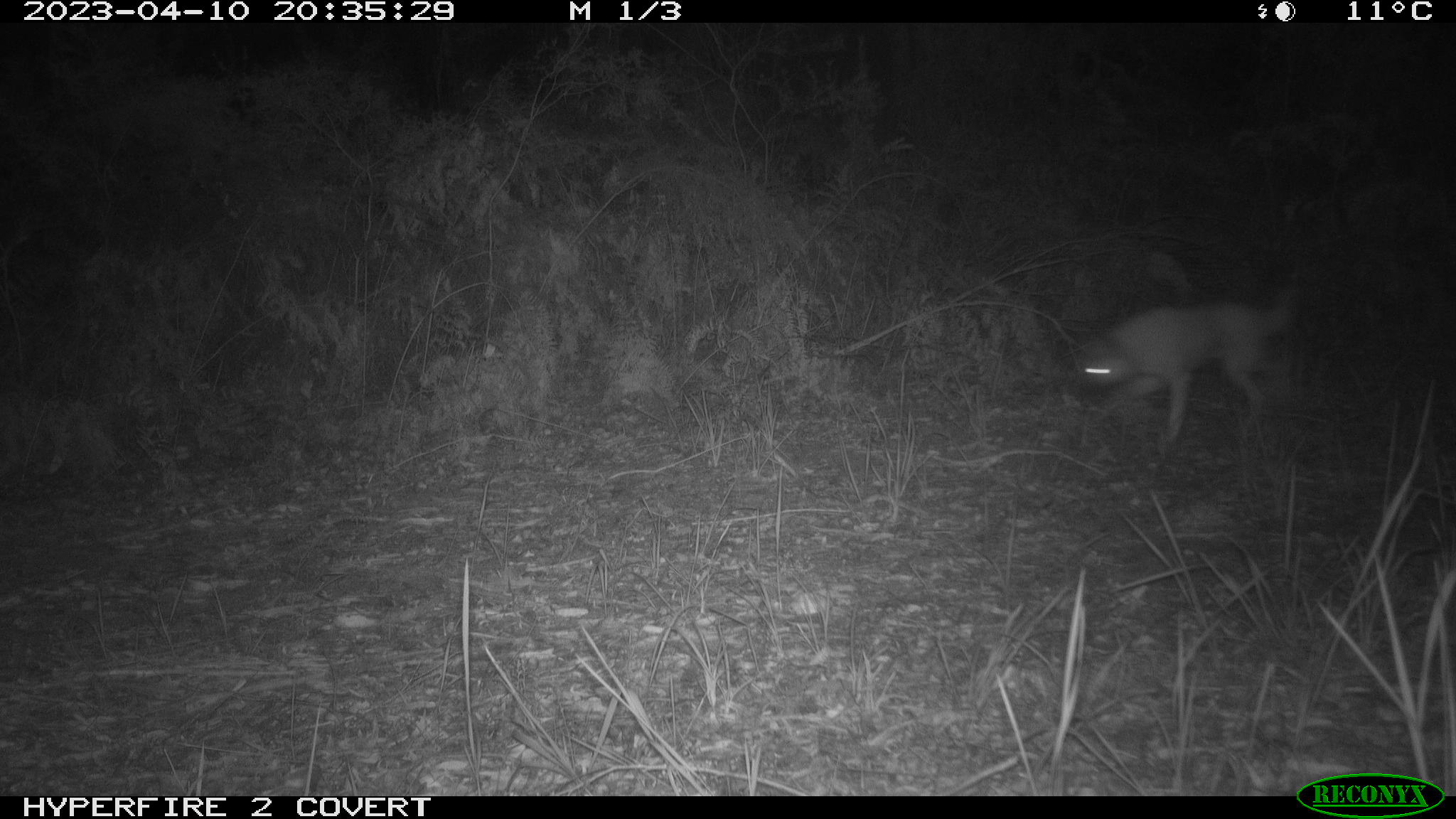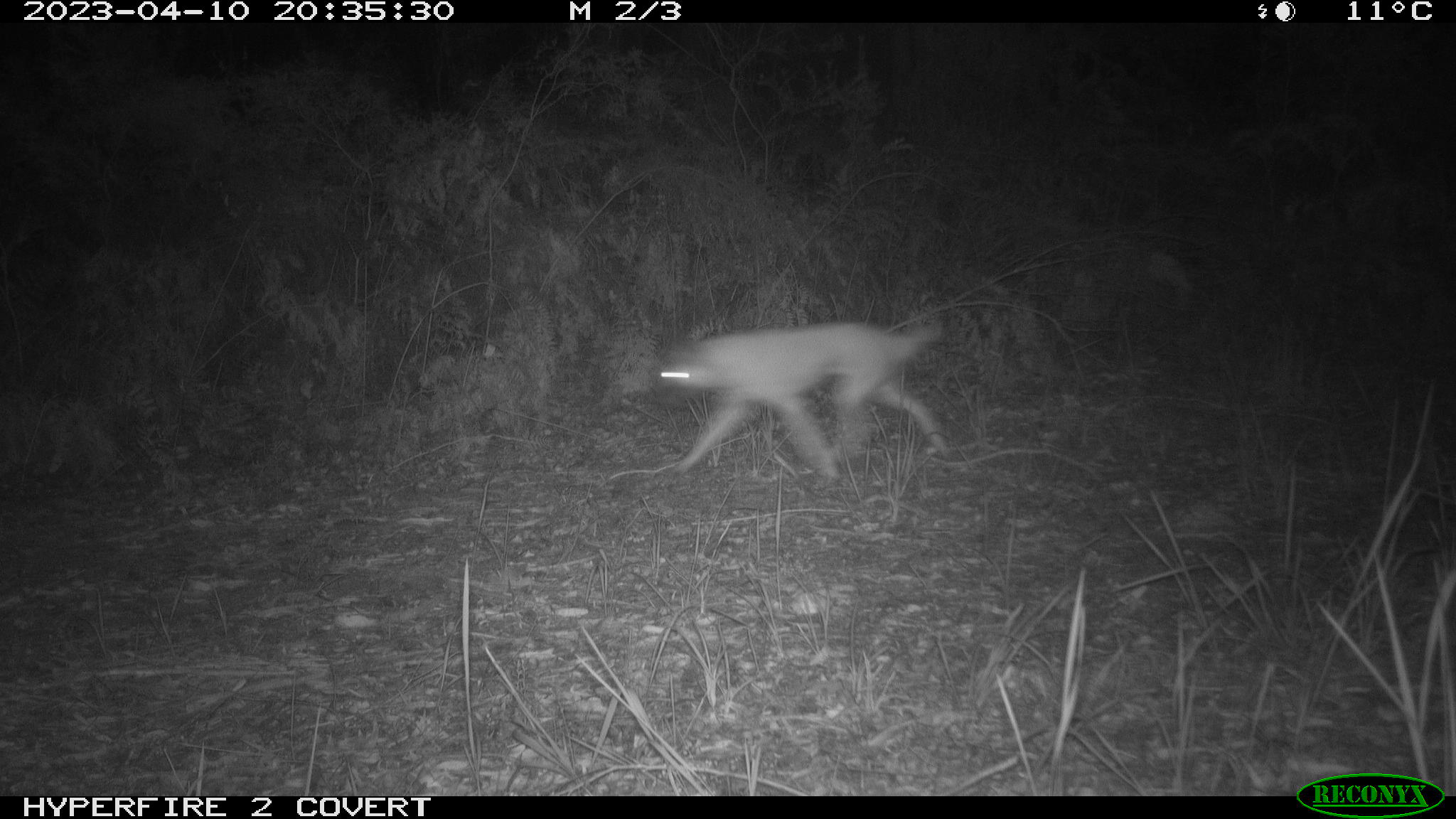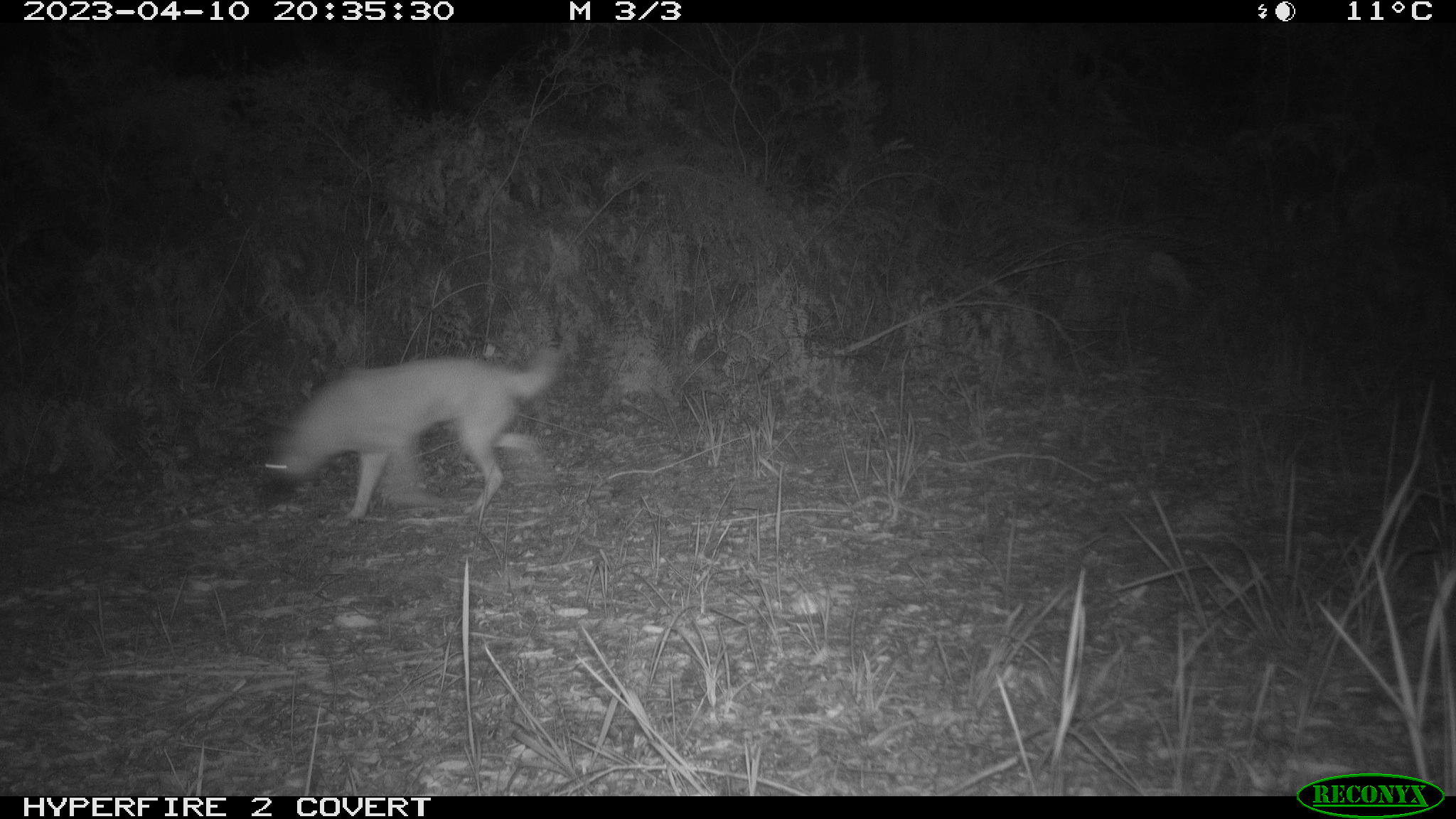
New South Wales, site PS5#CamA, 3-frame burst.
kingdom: Animalia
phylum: Chordata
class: Mammalia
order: Carnivora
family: Canidae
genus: Canis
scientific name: Canis familiaris dingo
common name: dingo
Dingo (Canis familiaris dingo).